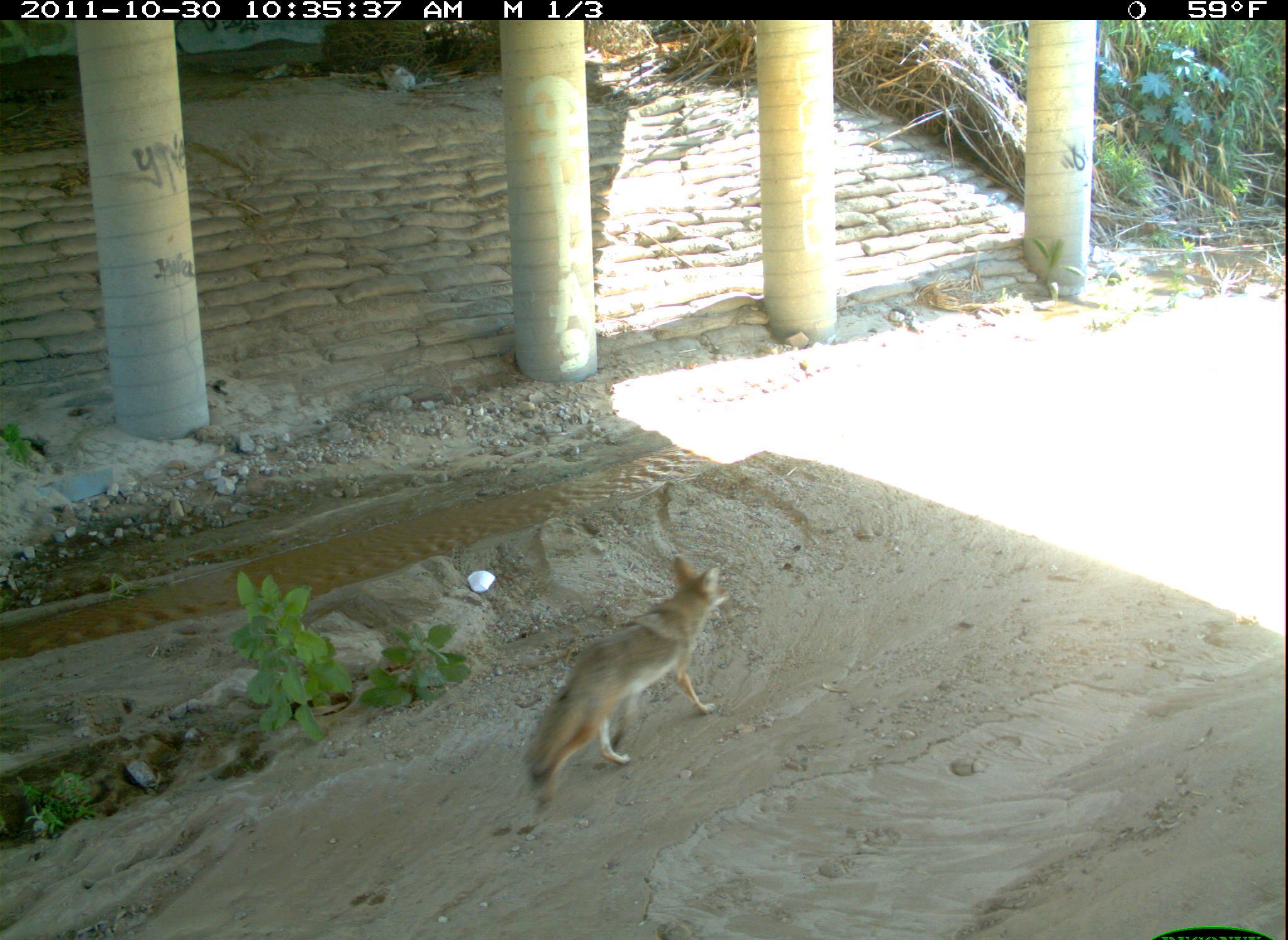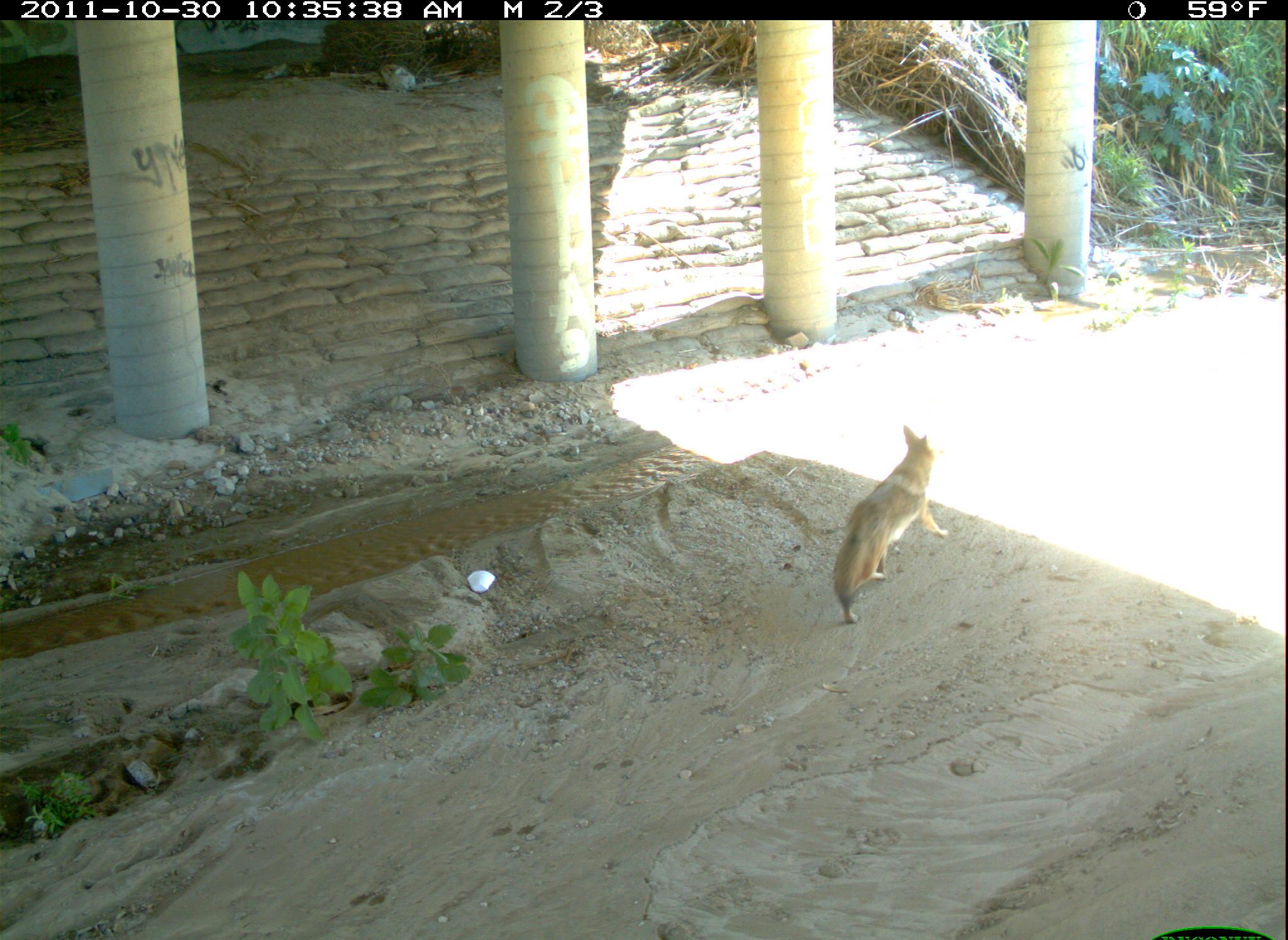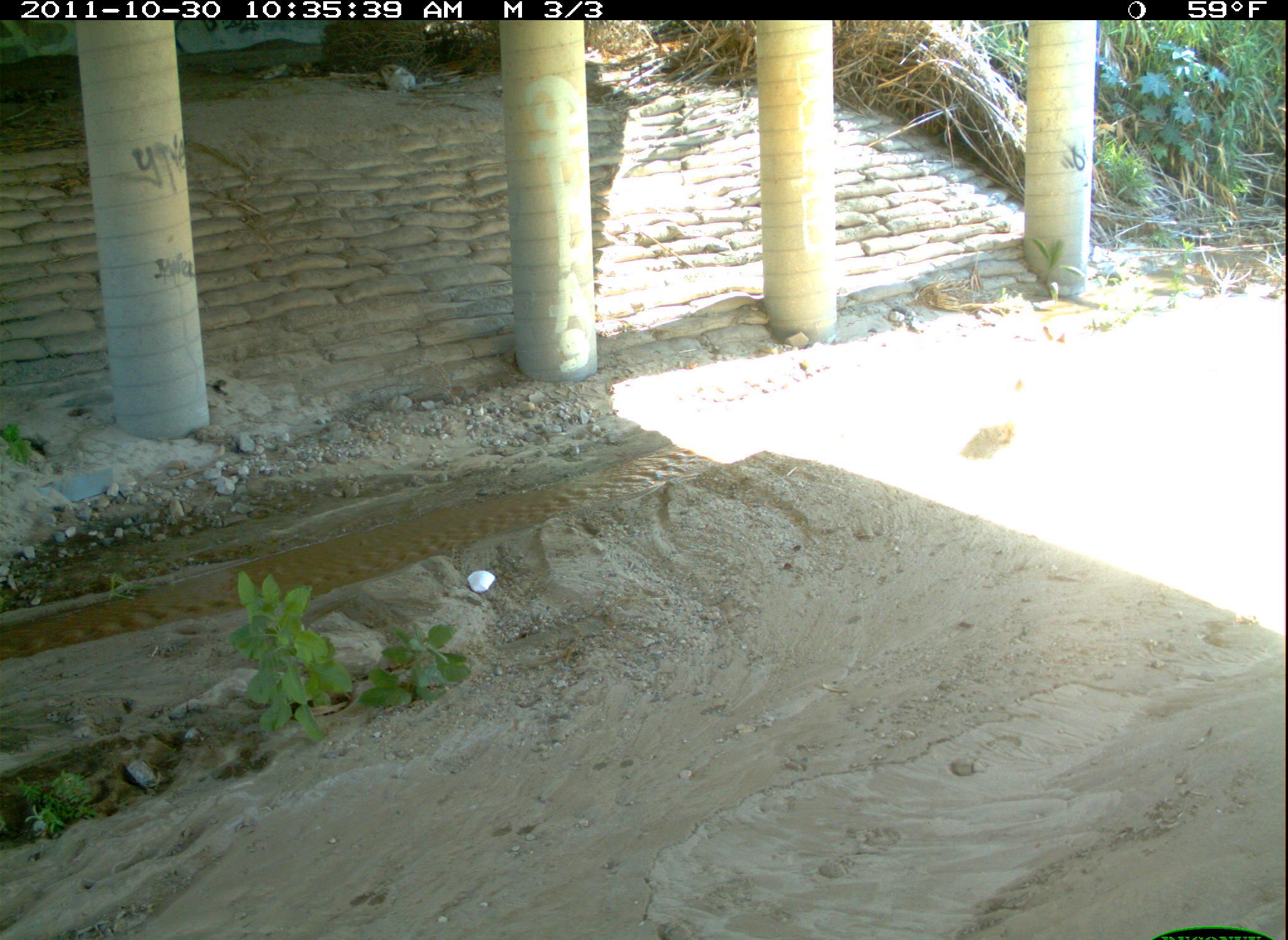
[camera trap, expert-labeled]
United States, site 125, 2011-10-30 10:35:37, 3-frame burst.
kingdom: Animalia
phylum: Chordata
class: Mammalia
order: Carnivora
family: Canidae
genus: Canis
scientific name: Canis latrans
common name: coyote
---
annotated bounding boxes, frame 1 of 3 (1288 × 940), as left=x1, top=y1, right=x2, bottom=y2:
coyote: left=517, top=548, right=737, bottom=815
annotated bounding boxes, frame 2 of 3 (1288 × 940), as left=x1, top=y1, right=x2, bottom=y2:
coyote: left=828, top=420, right=951, bottom=633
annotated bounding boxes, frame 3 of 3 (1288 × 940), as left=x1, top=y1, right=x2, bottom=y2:
coyote: left=961, top=316, right=1092, bottom=472